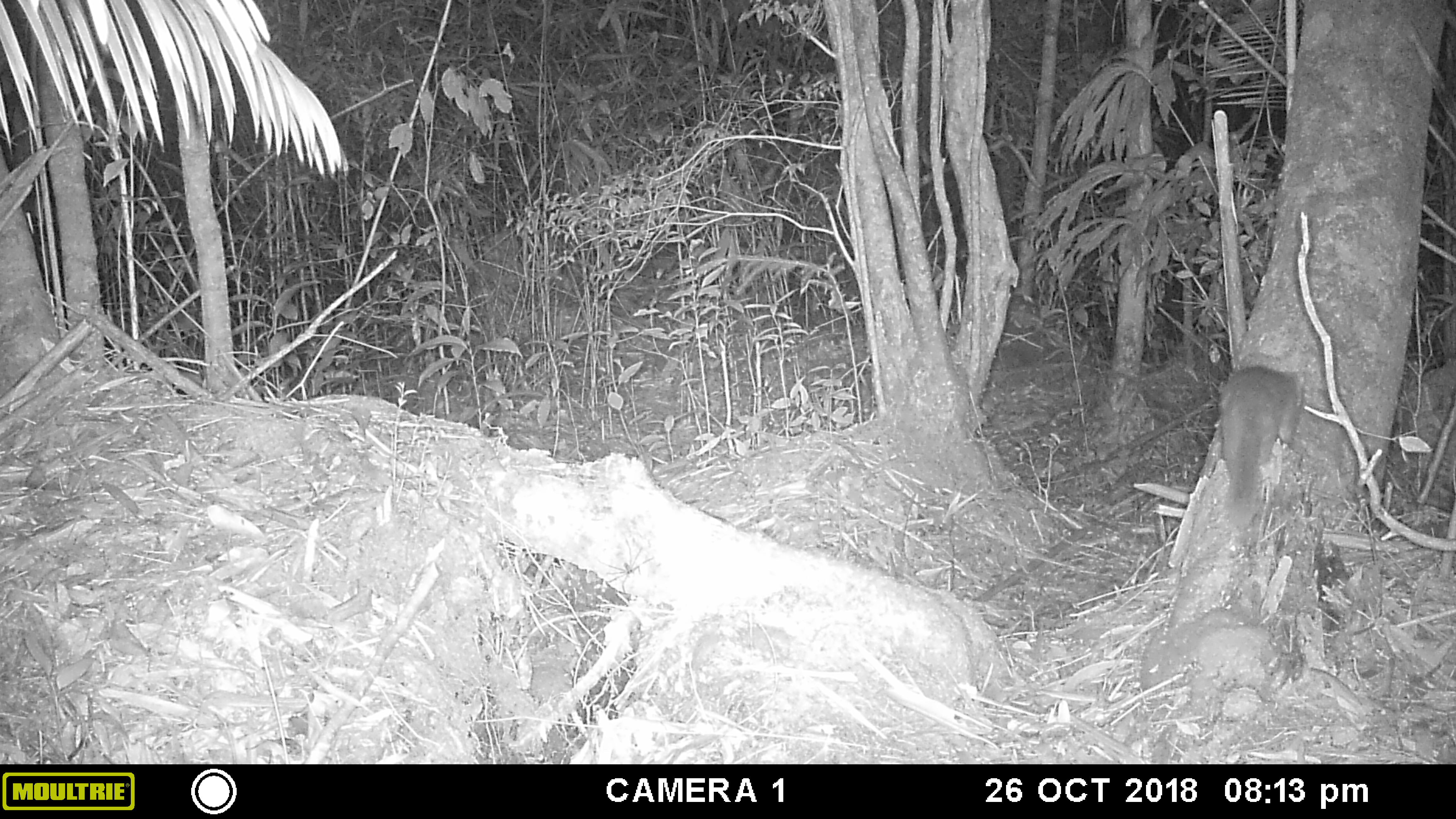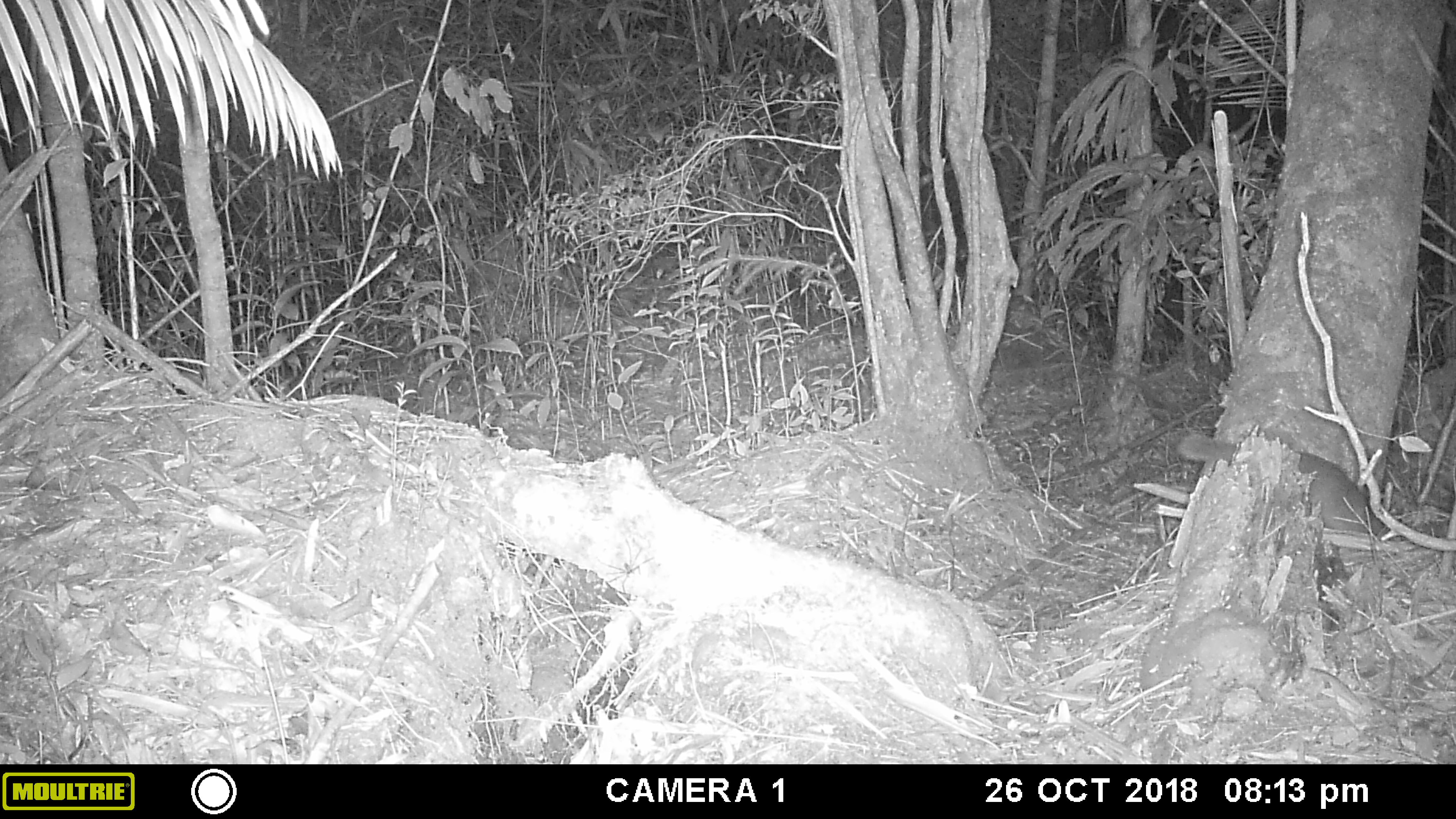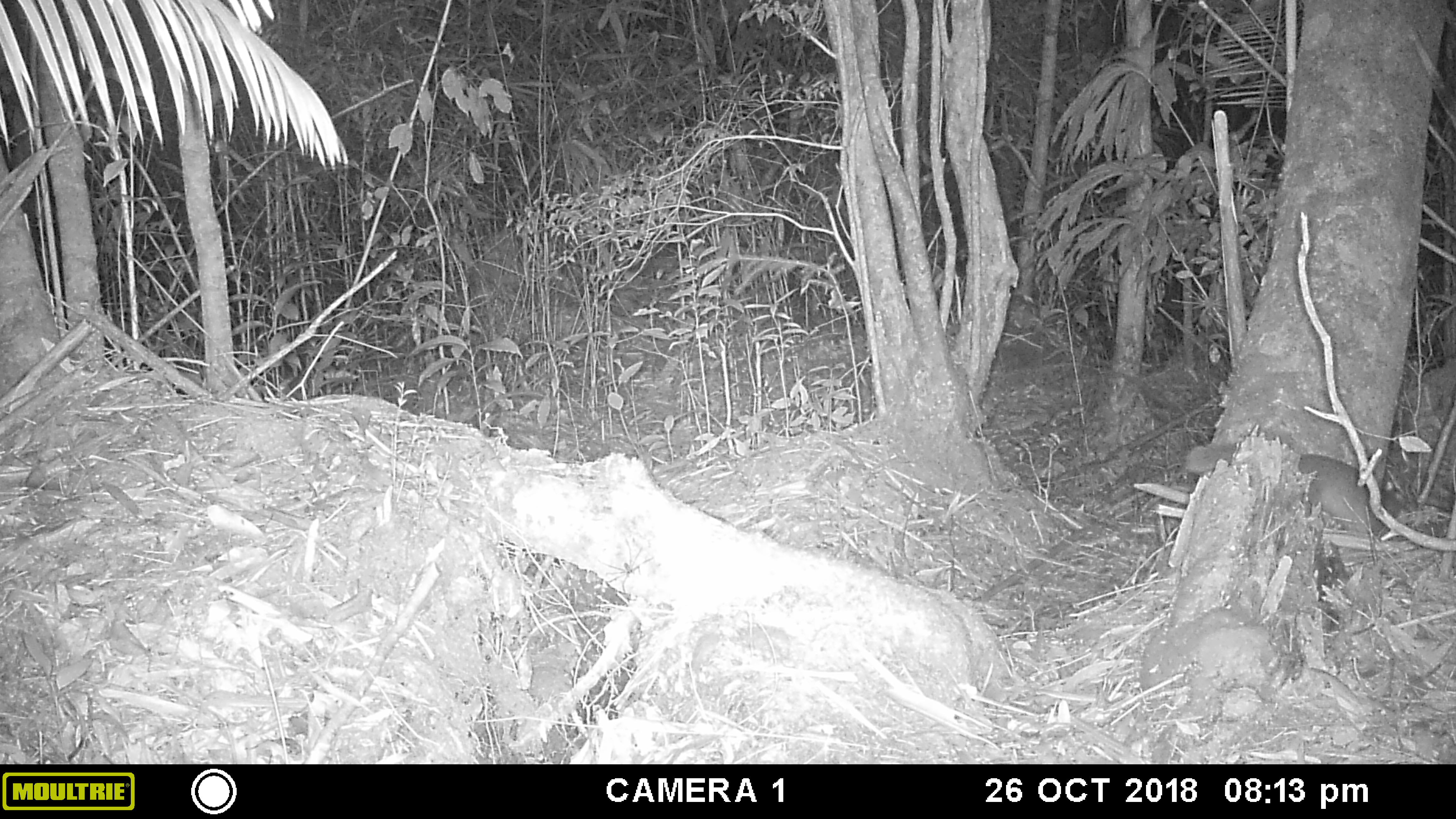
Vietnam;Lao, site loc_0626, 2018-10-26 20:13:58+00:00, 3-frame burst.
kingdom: Animalia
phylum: Chordata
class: Mammalia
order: Carnivora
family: Mustelidae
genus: Melogale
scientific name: Melogale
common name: ferret badger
Ferret badger (Melogale). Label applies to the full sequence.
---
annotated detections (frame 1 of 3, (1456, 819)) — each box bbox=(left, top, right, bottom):
ferret badger: bbox=(1218, 366, 1303, 534)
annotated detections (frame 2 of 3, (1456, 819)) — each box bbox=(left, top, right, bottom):
ferret badger: bbox=(1175, 432, 1391, 542)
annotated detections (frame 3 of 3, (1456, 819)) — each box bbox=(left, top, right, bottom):
ferret badger: bbox=(1185, 441, 1392, 540)